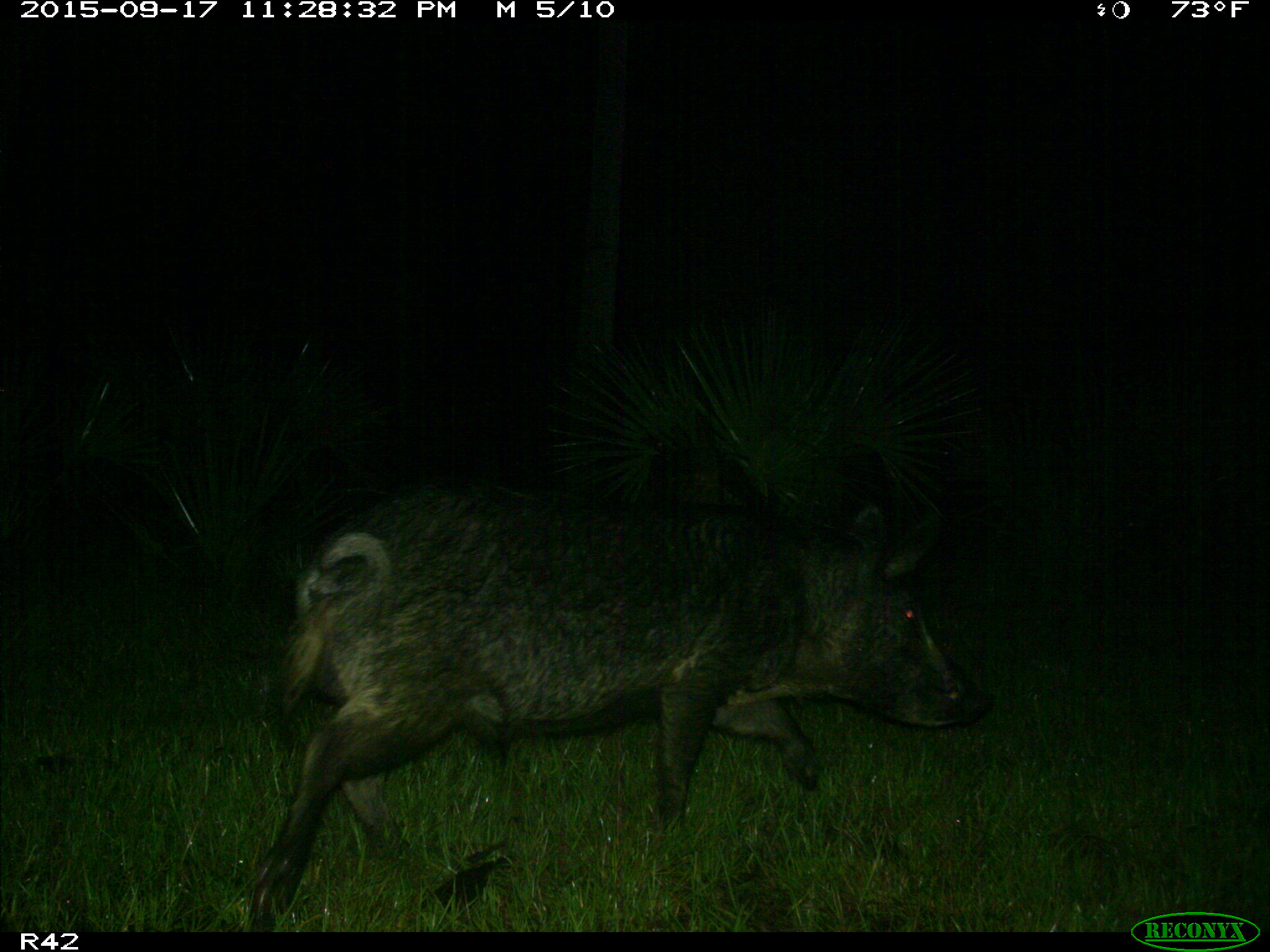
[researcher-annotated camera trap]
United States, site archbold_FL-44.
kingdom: Animalia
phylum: Chordata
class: Mammalia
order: Artiodactyla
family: Suidae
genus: Sus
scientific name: Sus scrofa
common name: wild boar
Sus scrofa (wild boar).